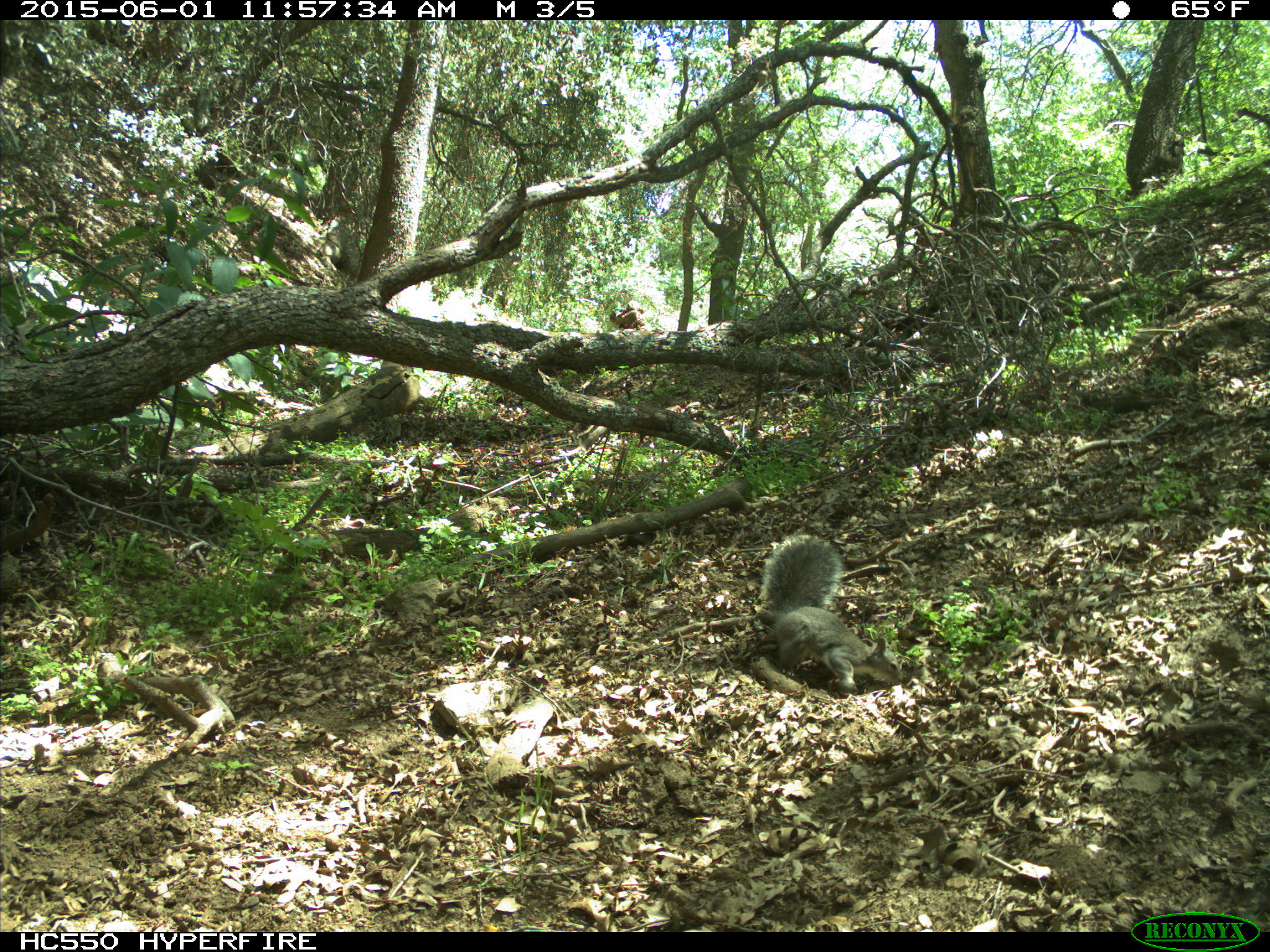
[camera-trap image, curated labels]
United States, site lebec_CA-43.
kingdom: Animalia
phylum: Chordata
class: Mammalia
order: Rodentia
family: Sciuridae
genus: Sciurus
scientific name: Sciurus carolinensis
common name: eastern gray squirrel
Sciurus carolinensis (eastern gray squirrel).